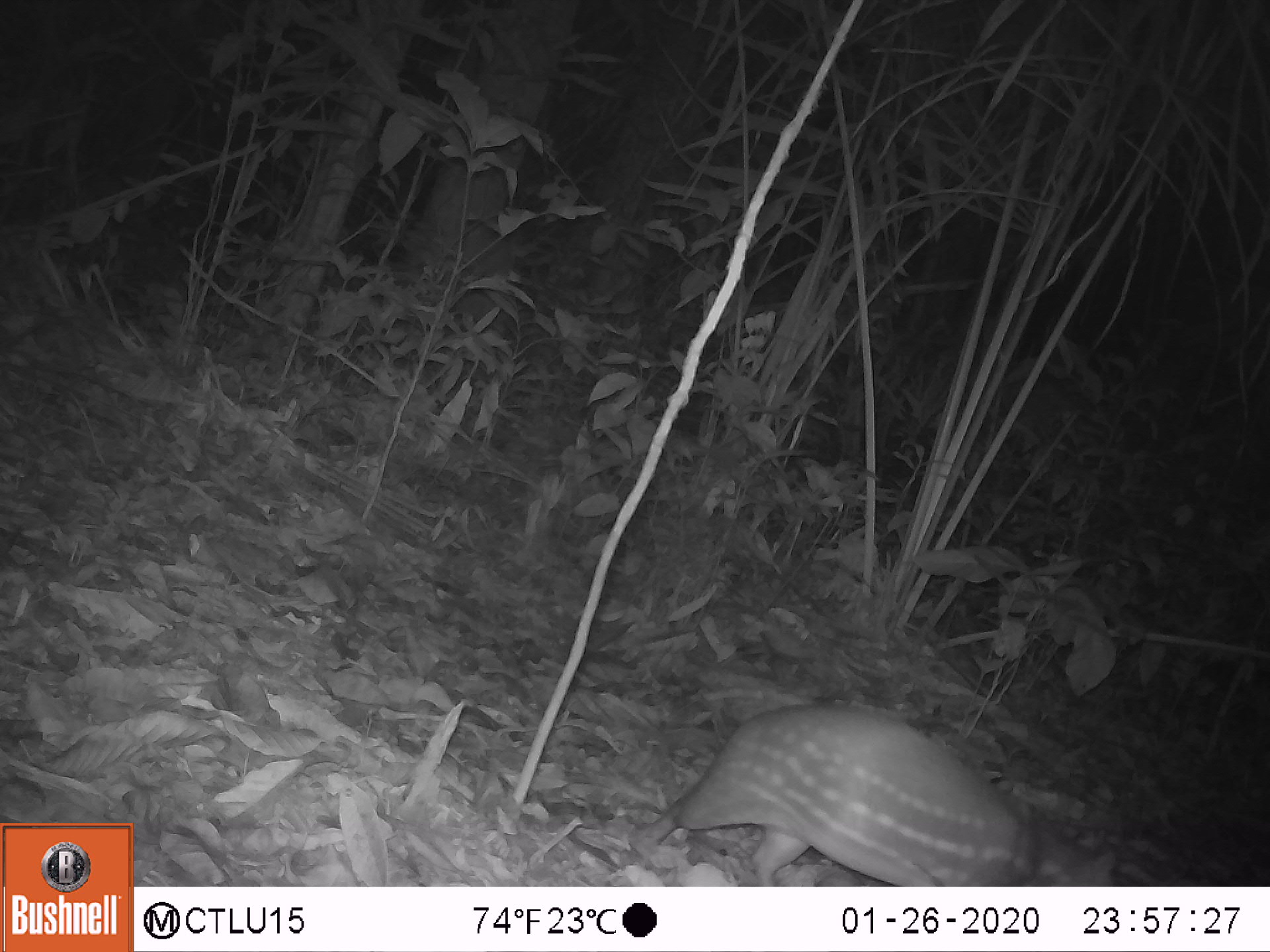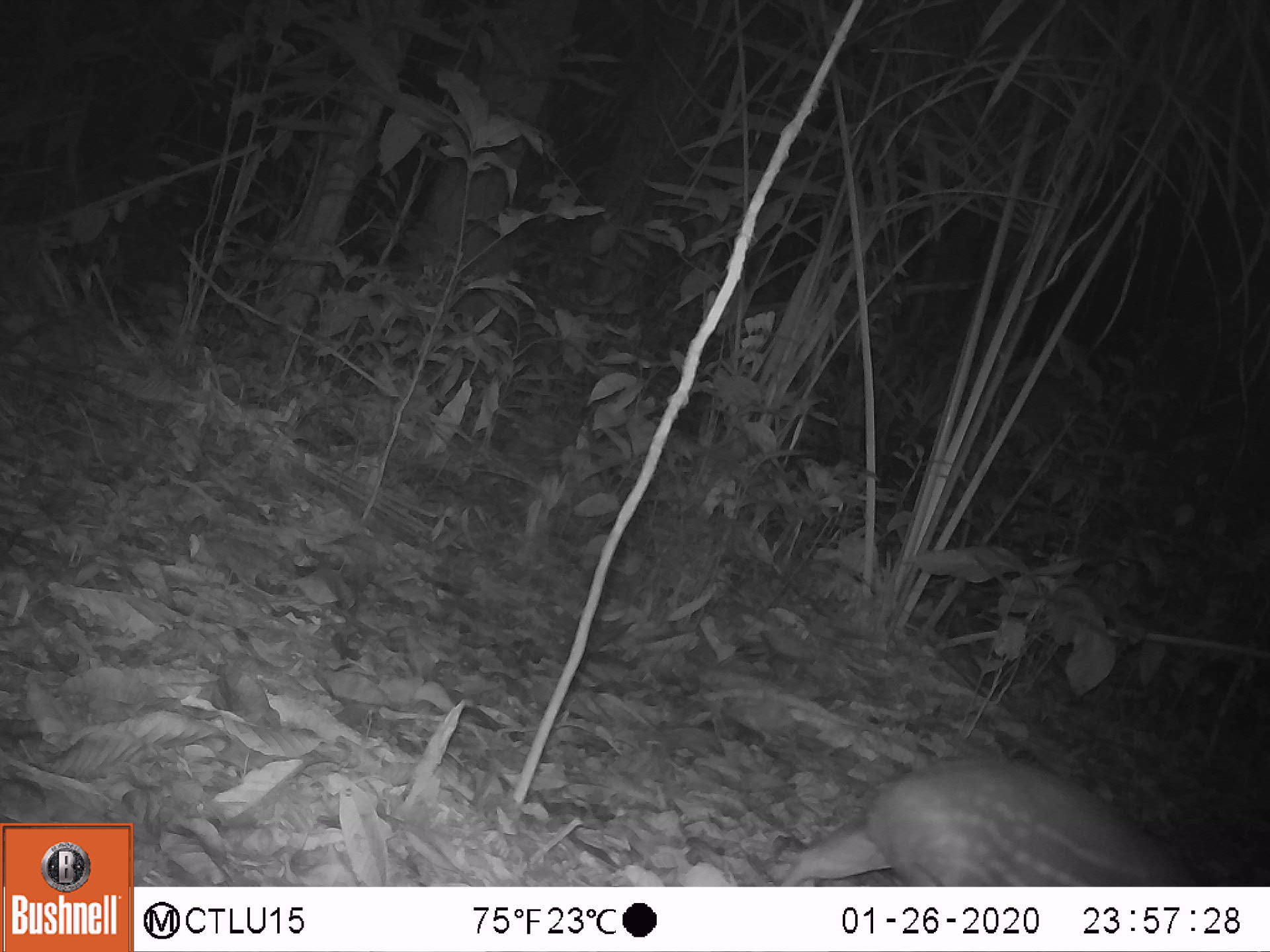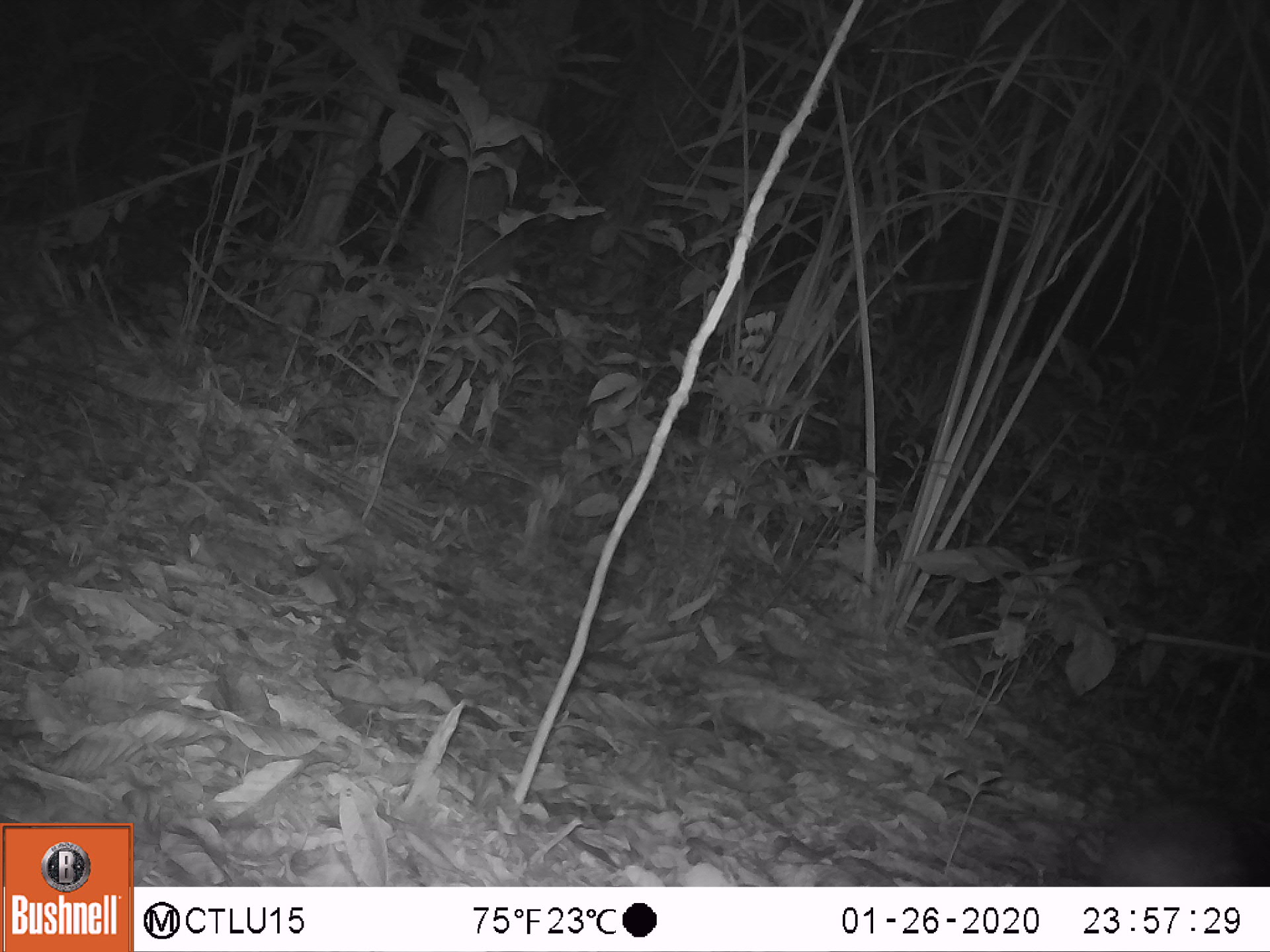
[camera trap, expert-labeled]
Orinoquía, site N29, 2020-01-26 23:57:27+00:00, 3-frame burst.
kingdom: Animalia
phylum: Chordata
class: Mammalia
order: Rodentia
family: Cuniculidae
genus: Cuniculus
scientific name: Cuniculus paca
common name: spotted paca